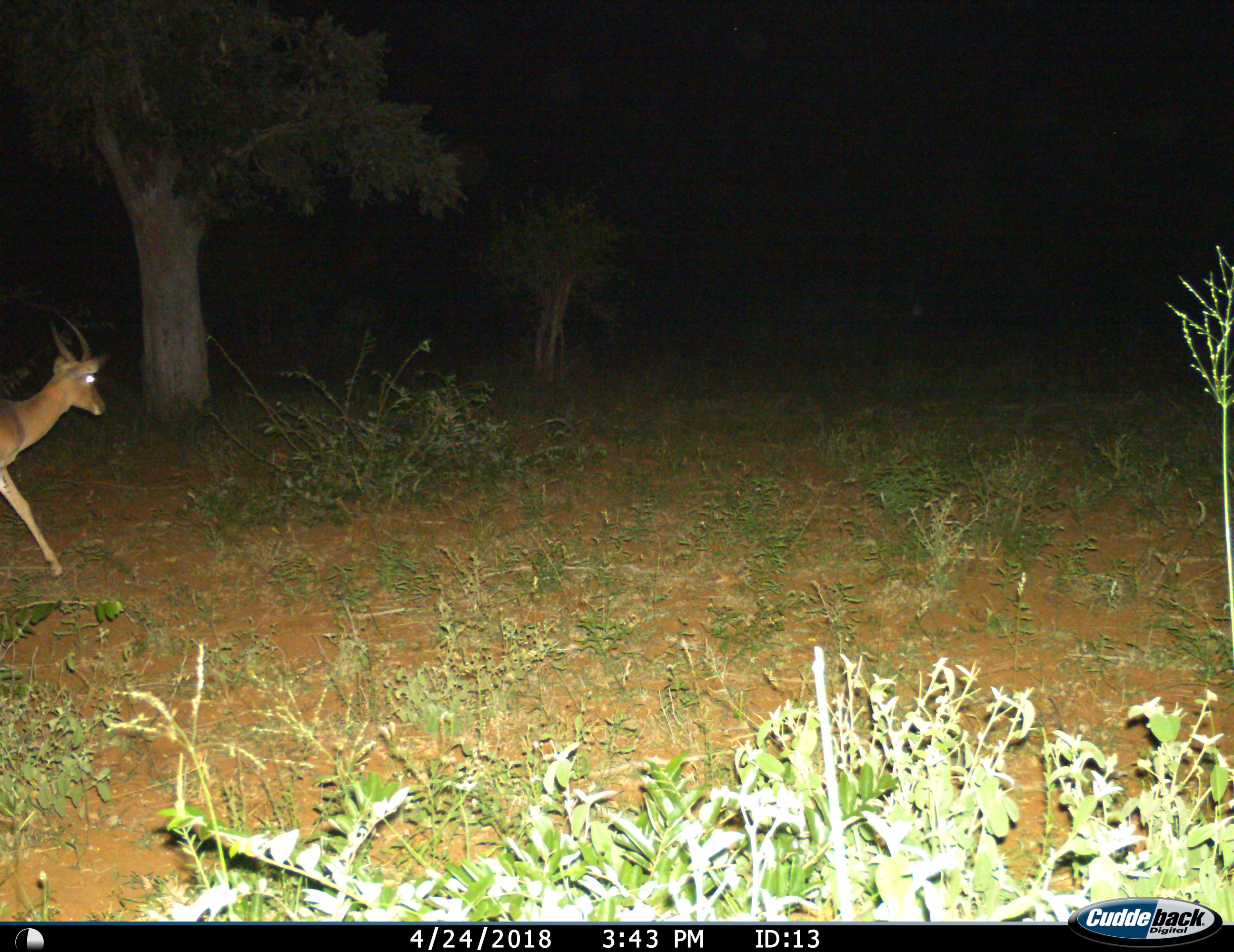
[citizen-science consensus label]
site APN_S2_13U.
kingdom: Animalia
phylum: Chordata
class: Mammalia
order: Artiodactyla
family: Bovidae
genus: Aepyceros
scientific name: Aepyceros melampus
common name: impala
Impala (Aepyceros melampus), count 1. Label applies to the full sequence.